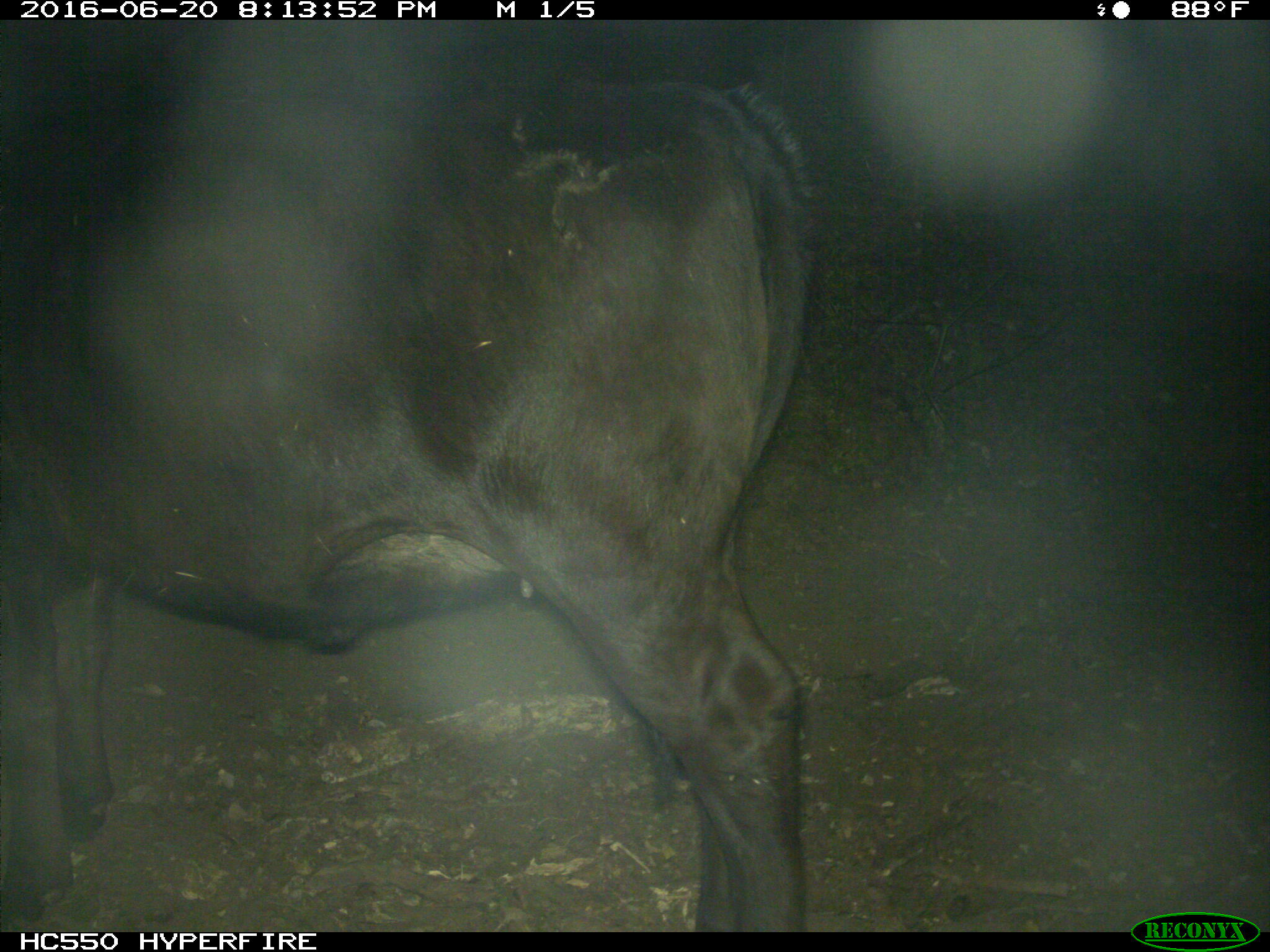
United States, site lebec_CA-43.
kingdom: Animalia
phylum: Chordata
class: Mammalia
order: Artiodactyla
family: Bovidae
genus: Bos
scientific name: Bos taurus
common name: domestic cow